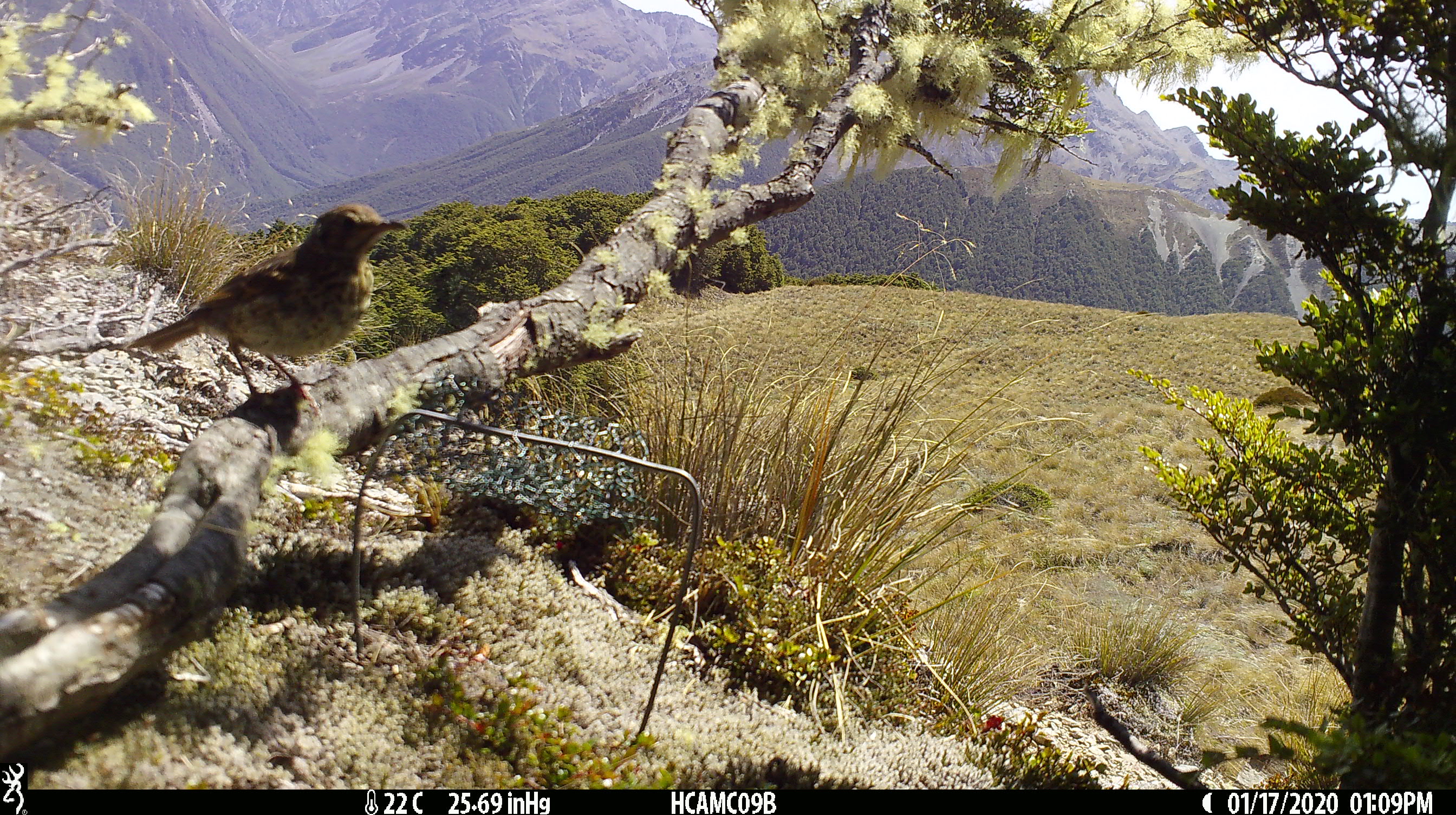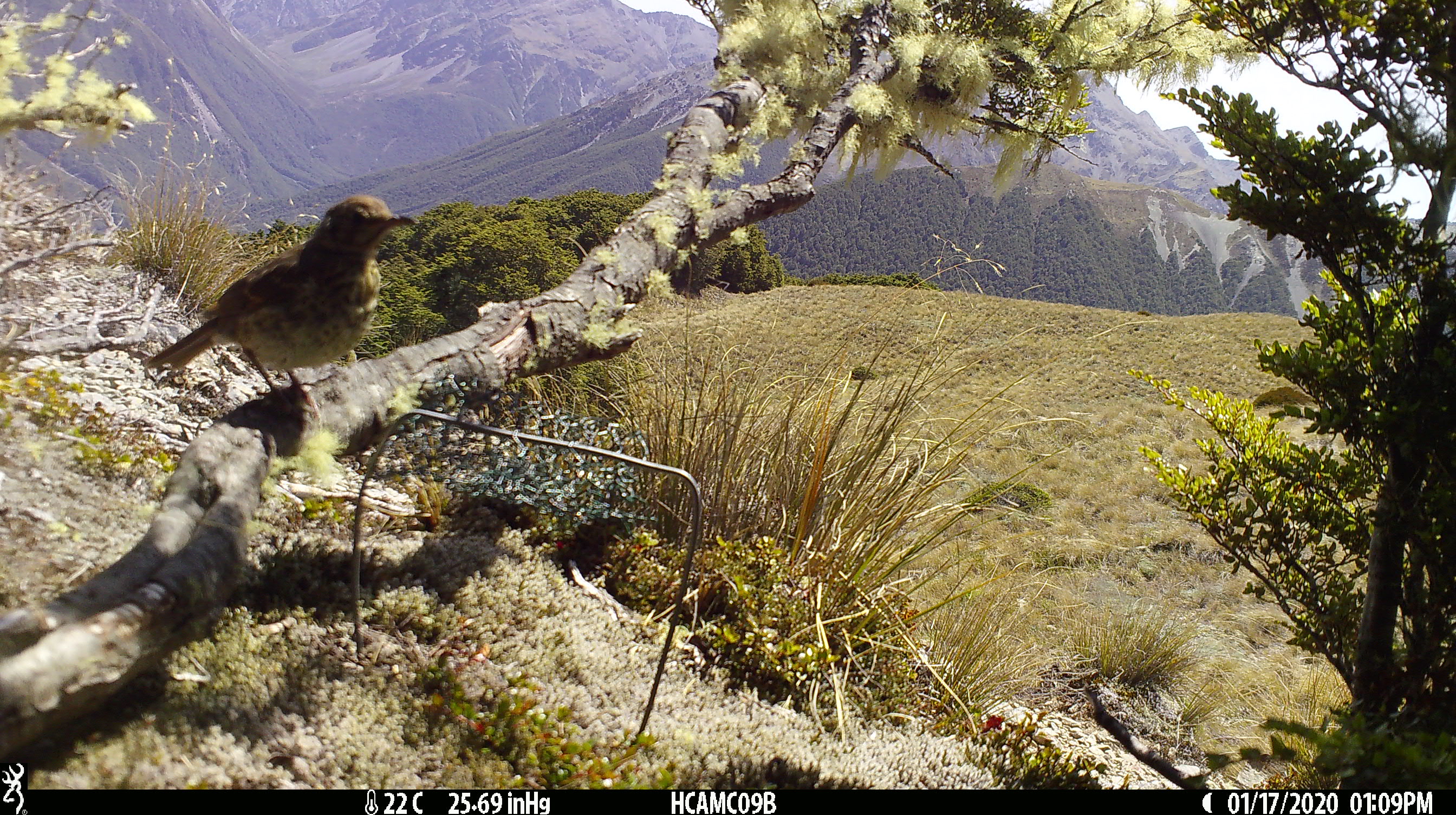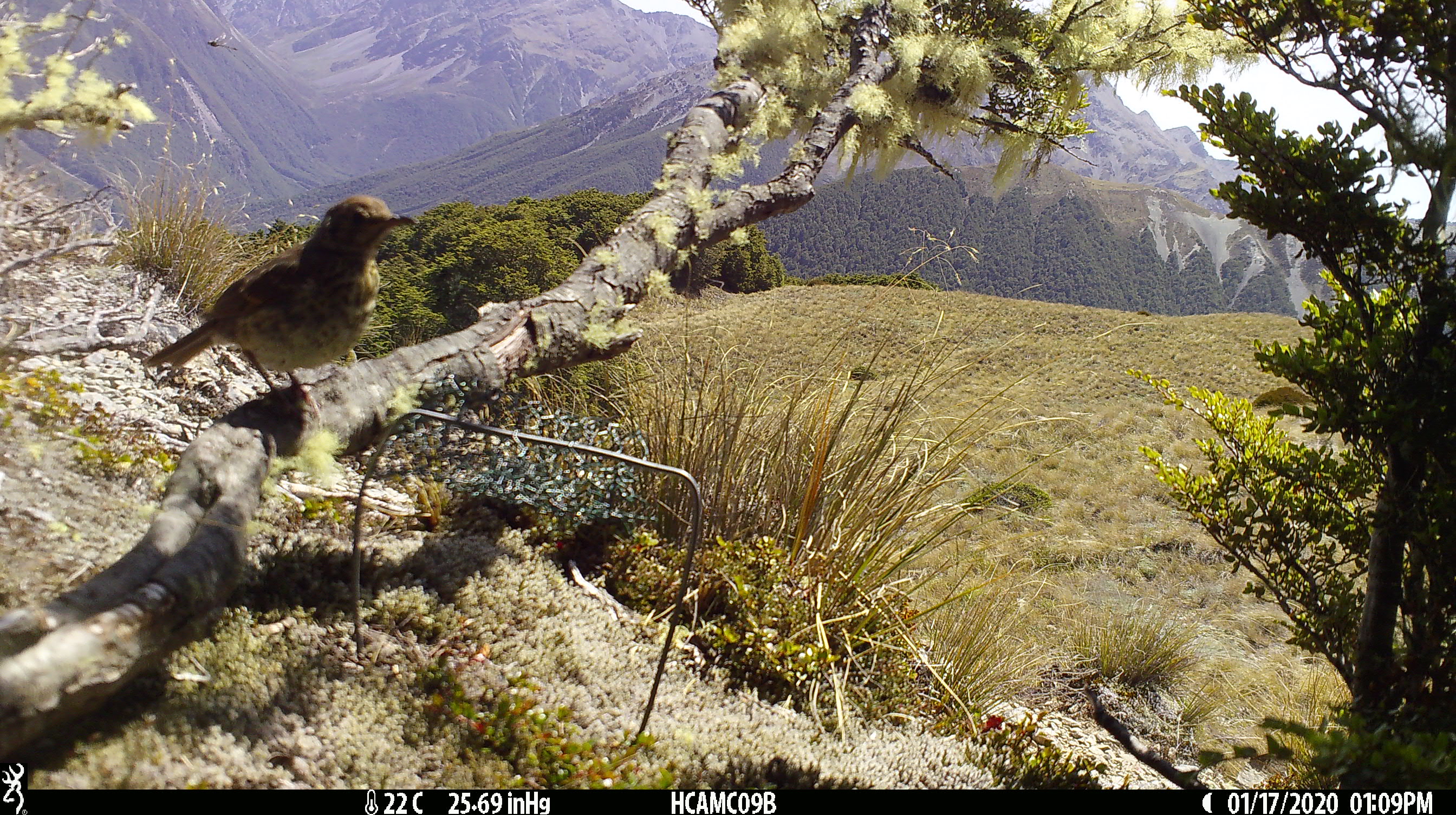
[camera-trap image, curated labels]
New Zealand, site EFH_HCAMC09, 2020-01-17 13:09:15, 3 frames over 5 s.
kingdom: Animalia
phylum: Chordata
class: Aves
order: Passeriformes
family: Turdidae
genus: Turdus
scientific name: Turdus philomelos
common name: song thrush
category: thrush